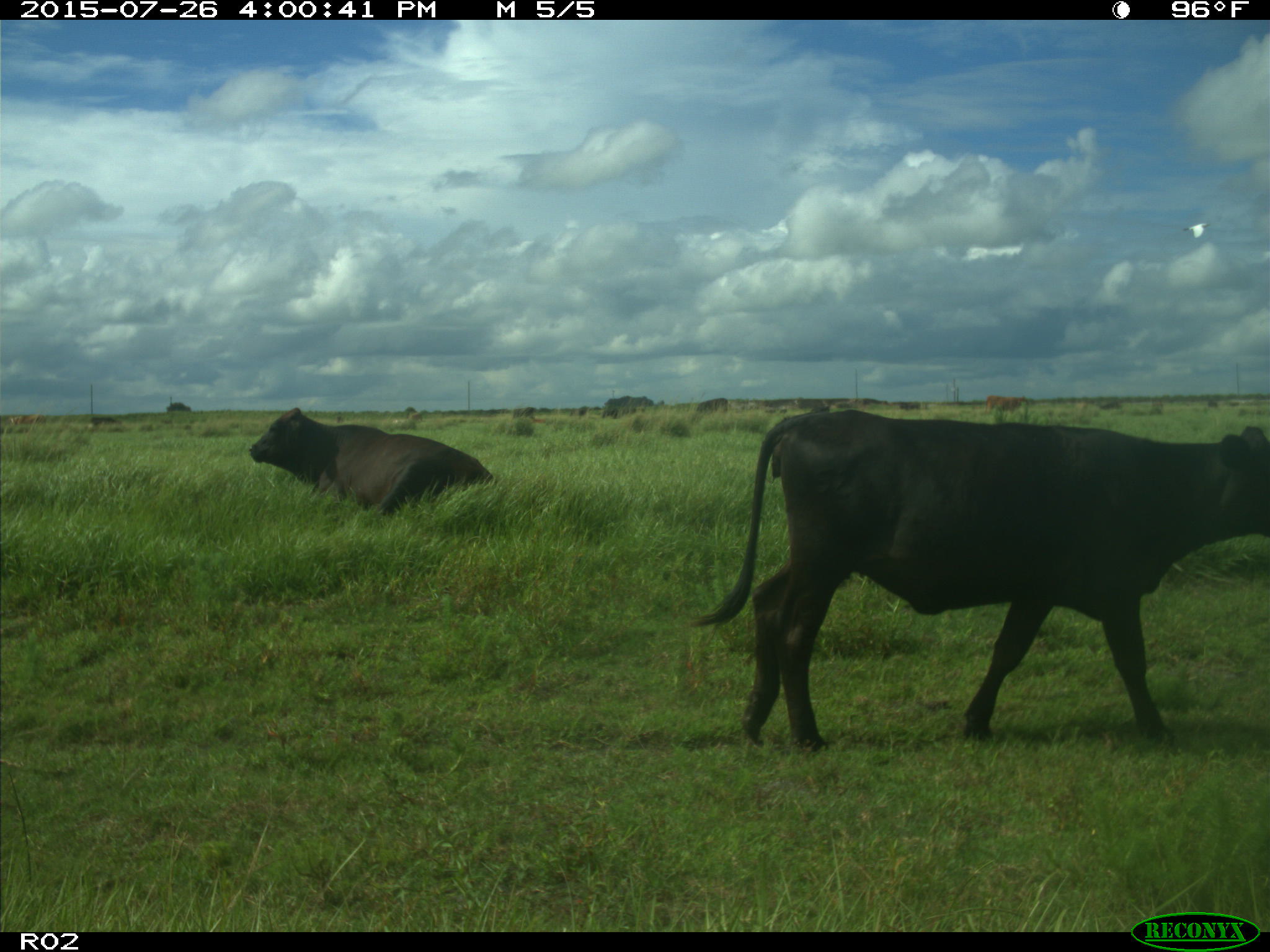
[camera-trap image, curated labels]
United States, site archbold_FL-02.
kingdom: Animalia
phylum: Chordata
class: Mammalia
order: Artiodactyla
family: Bovidae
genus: Bos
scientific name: Bos taurus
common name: domestic cow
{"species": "Bos taurus (domestic cow)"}